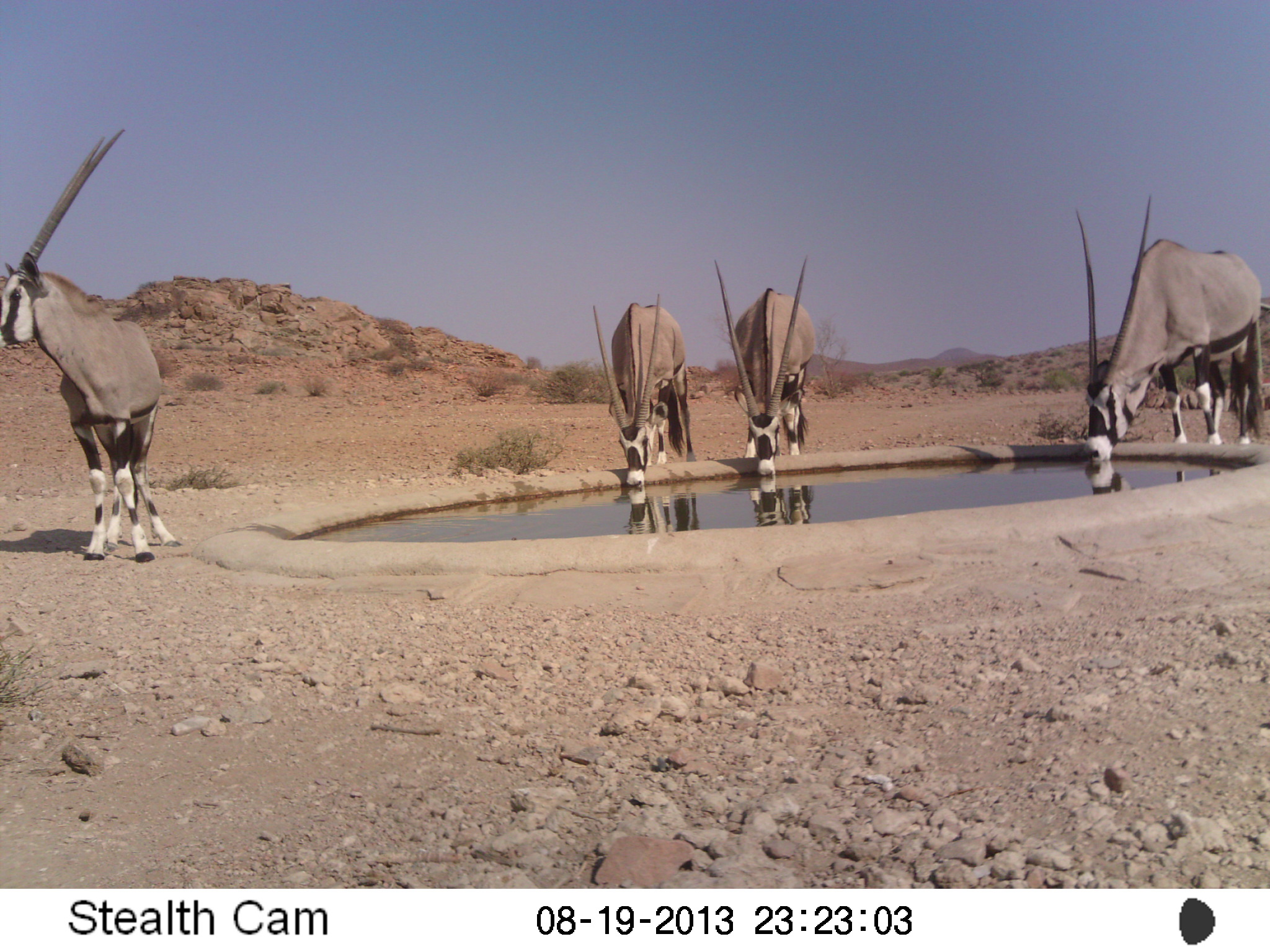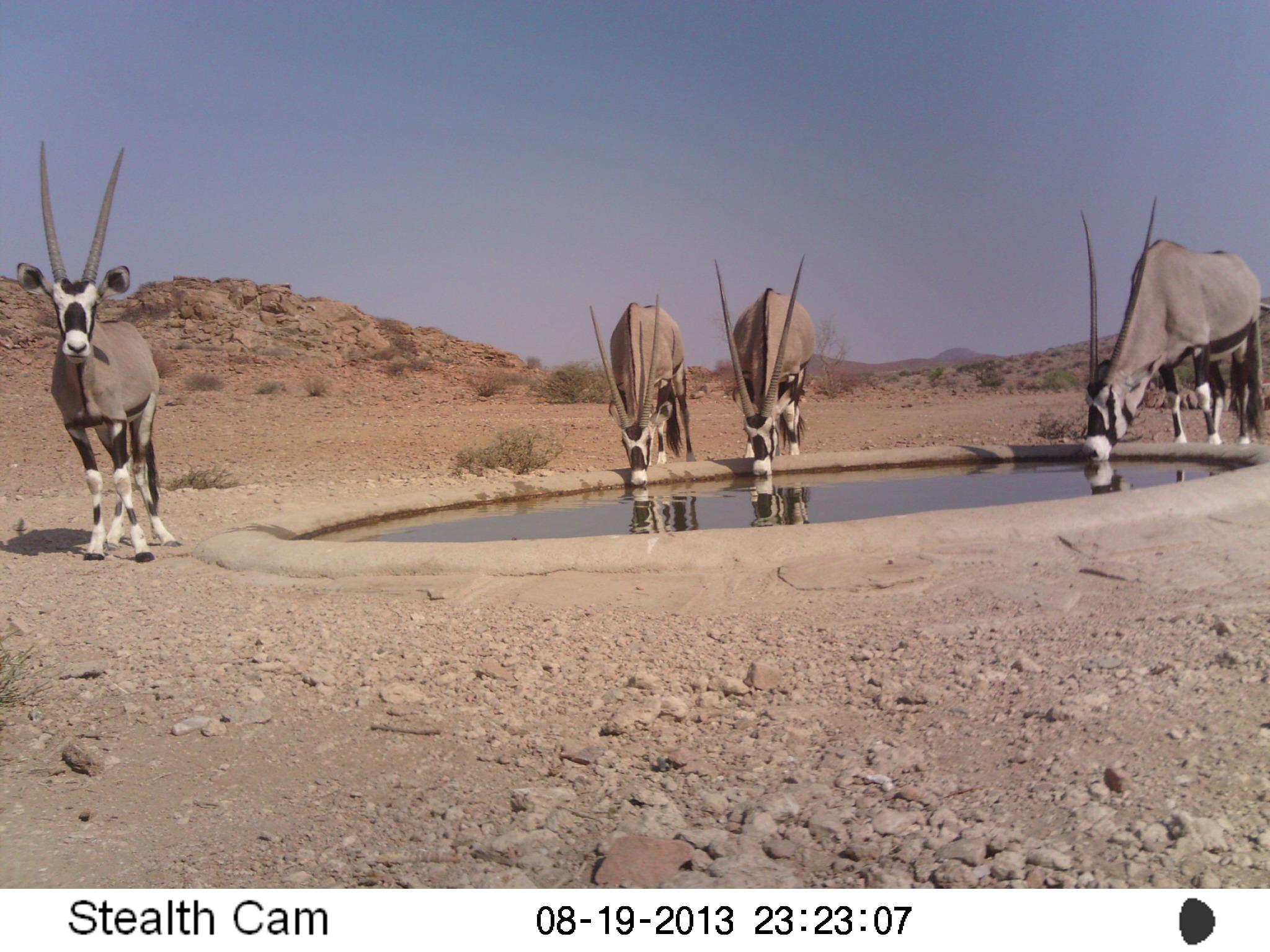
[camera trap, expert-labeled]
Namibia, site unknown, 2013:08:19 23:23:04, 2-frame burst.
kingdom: Animalia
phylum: Chordata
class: Mammalia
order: Artiodactyla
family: Bovidae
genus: Oryx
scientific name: Oryx gazella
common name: gemsbok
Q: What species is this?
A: Oryx gazella (gemsbok).